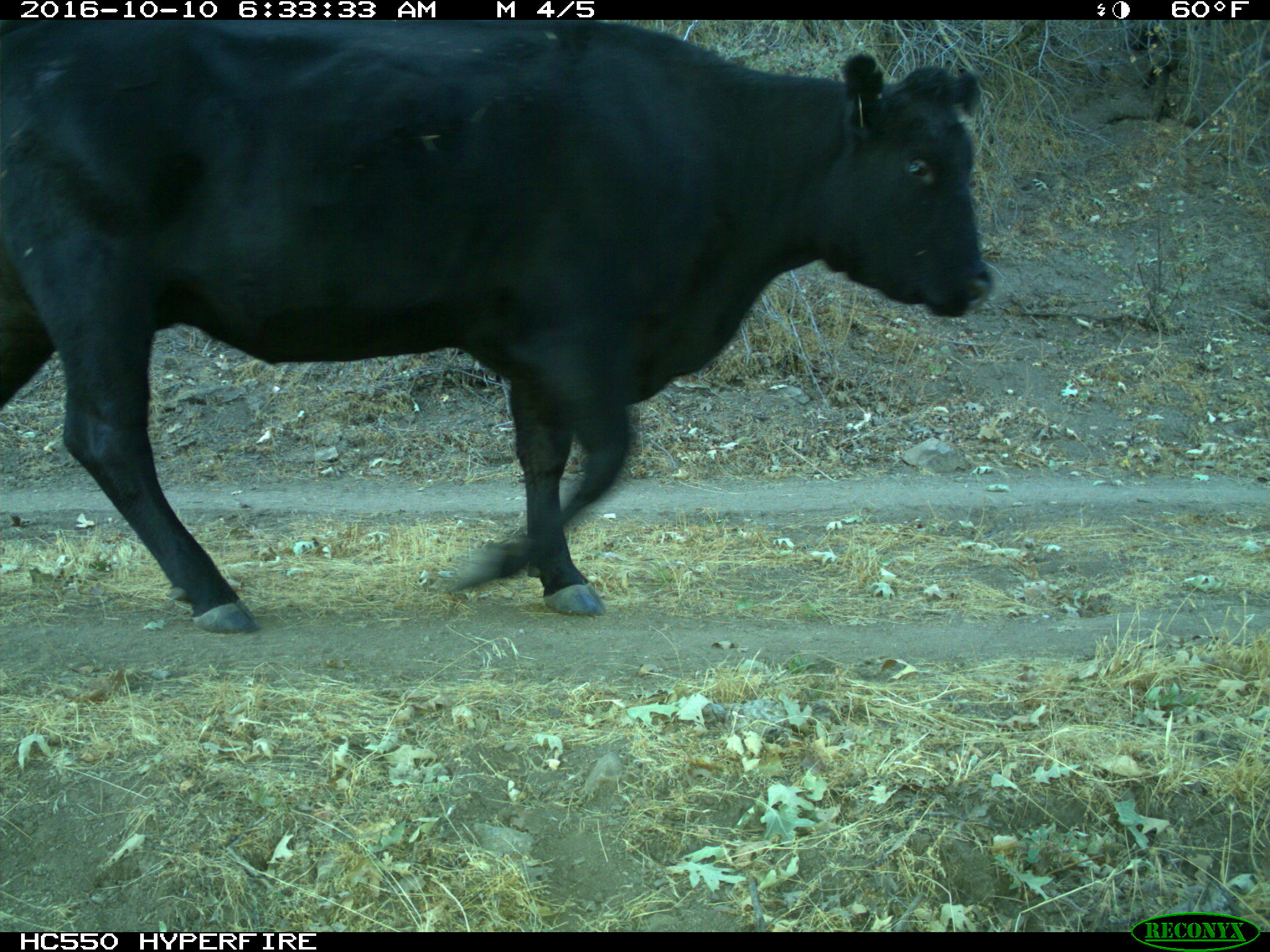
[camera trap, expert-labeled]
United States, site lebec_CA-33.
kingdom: Animalia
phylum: Chordata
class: Mammalia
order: Artiodactyla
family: Bovidae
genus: Bos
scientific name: Bos taurus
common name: domestic cow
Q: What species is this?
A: Bos taurus (domestic cow).